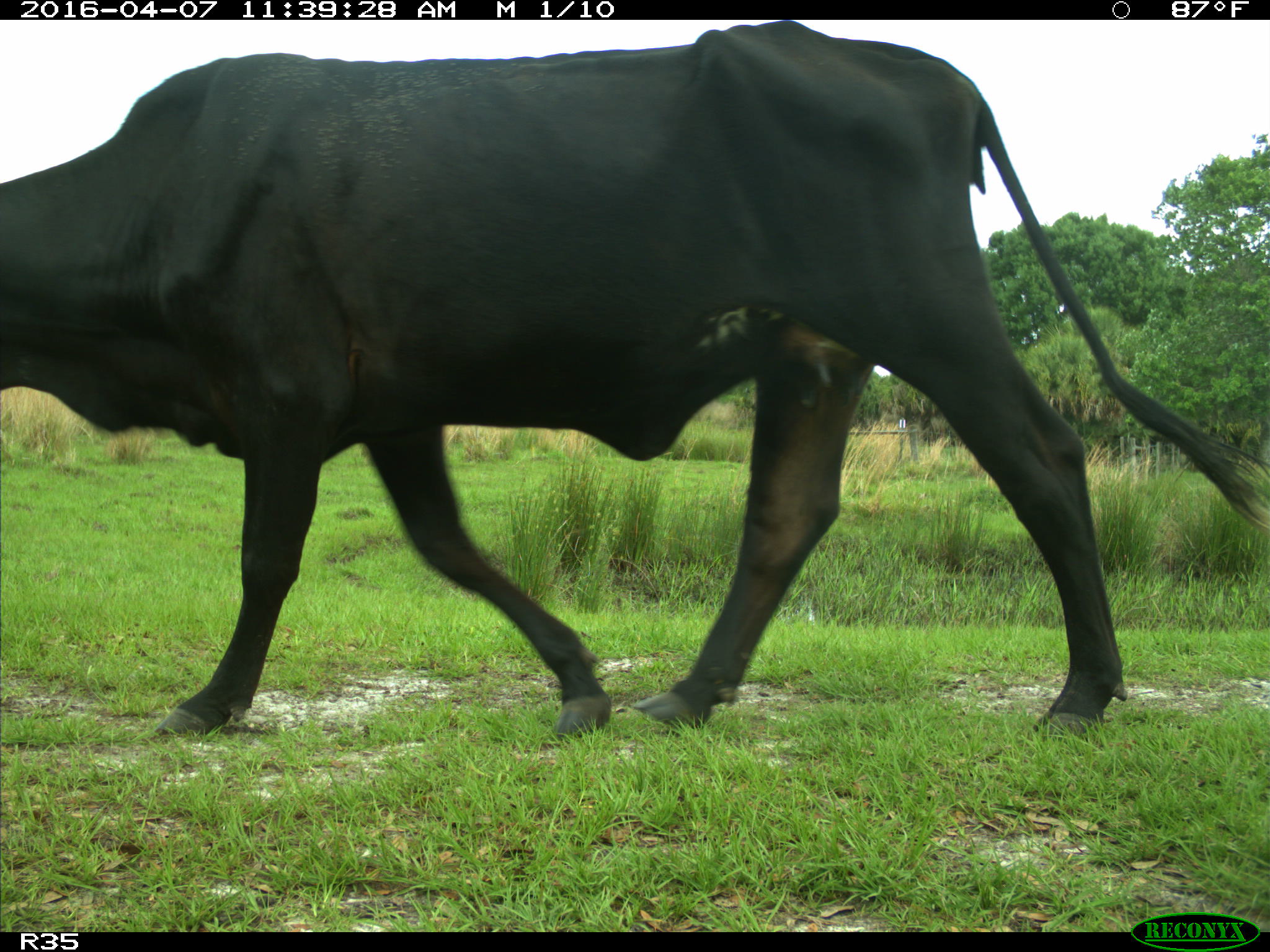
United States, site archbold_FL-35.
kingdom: Animalia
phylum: Chordata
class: Mammalia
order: Artiodactyla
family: Bovidae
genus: Bos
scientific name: Bos taurus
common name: domestic cow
Bos taurus (domestic cow).